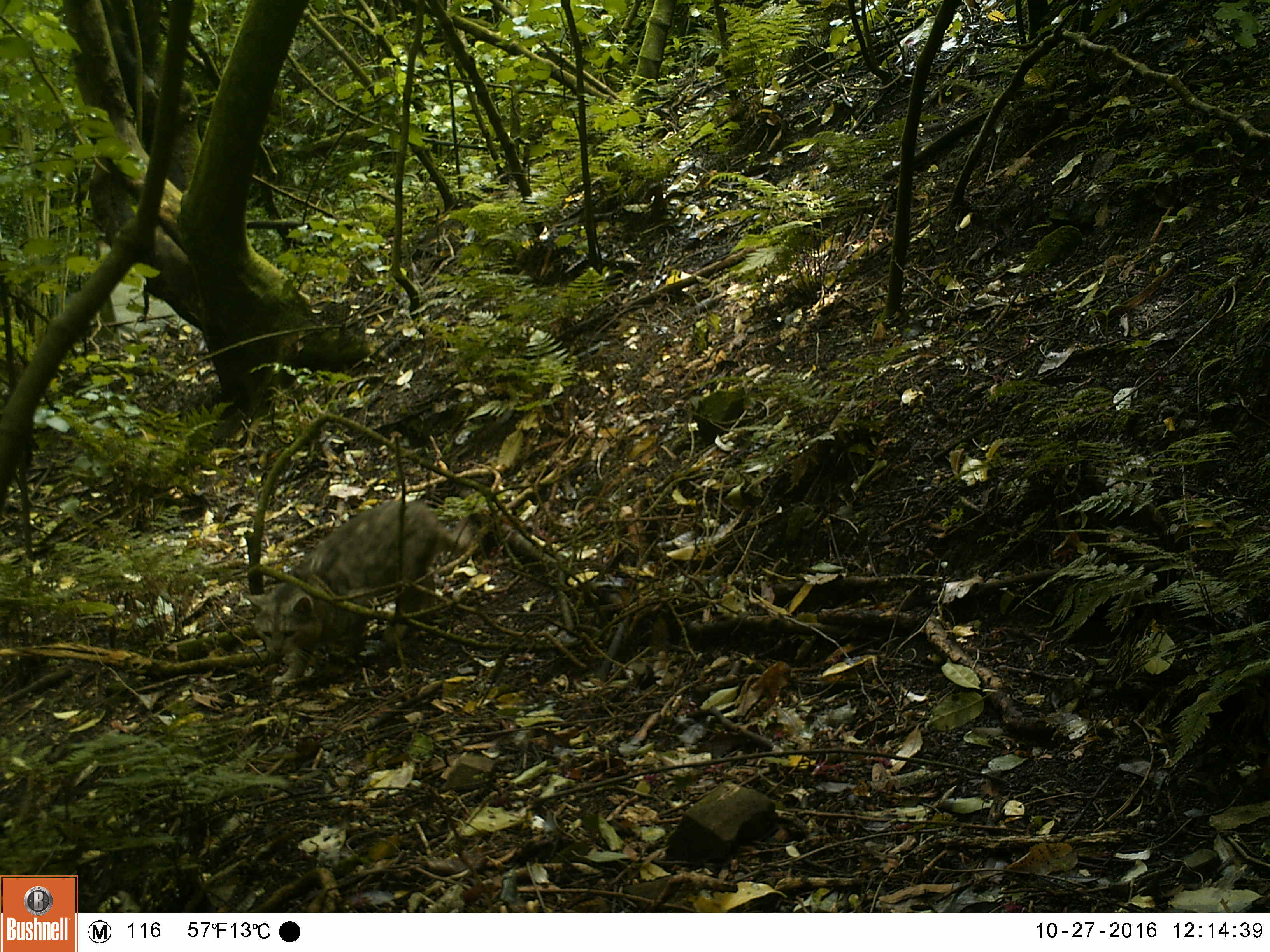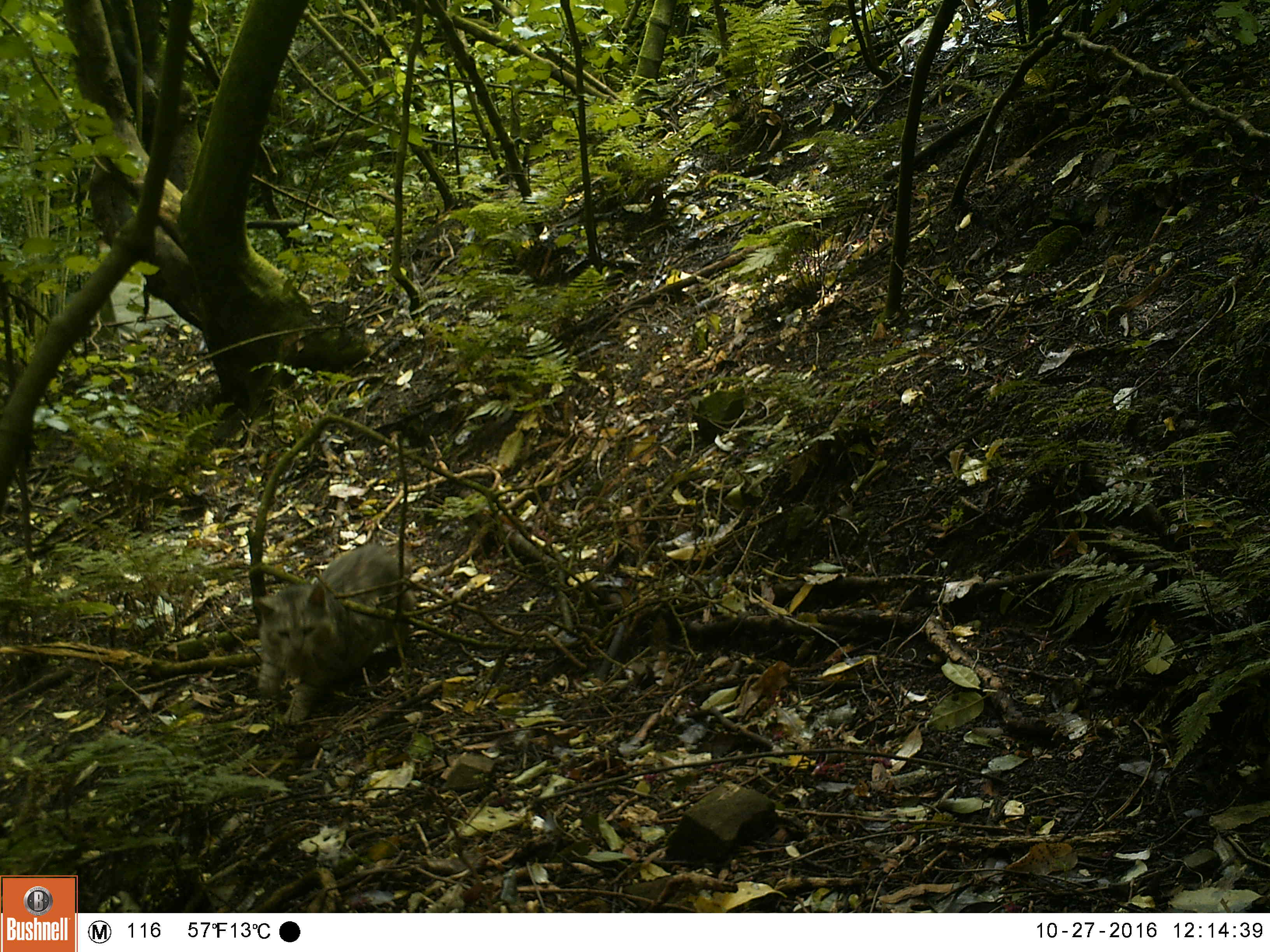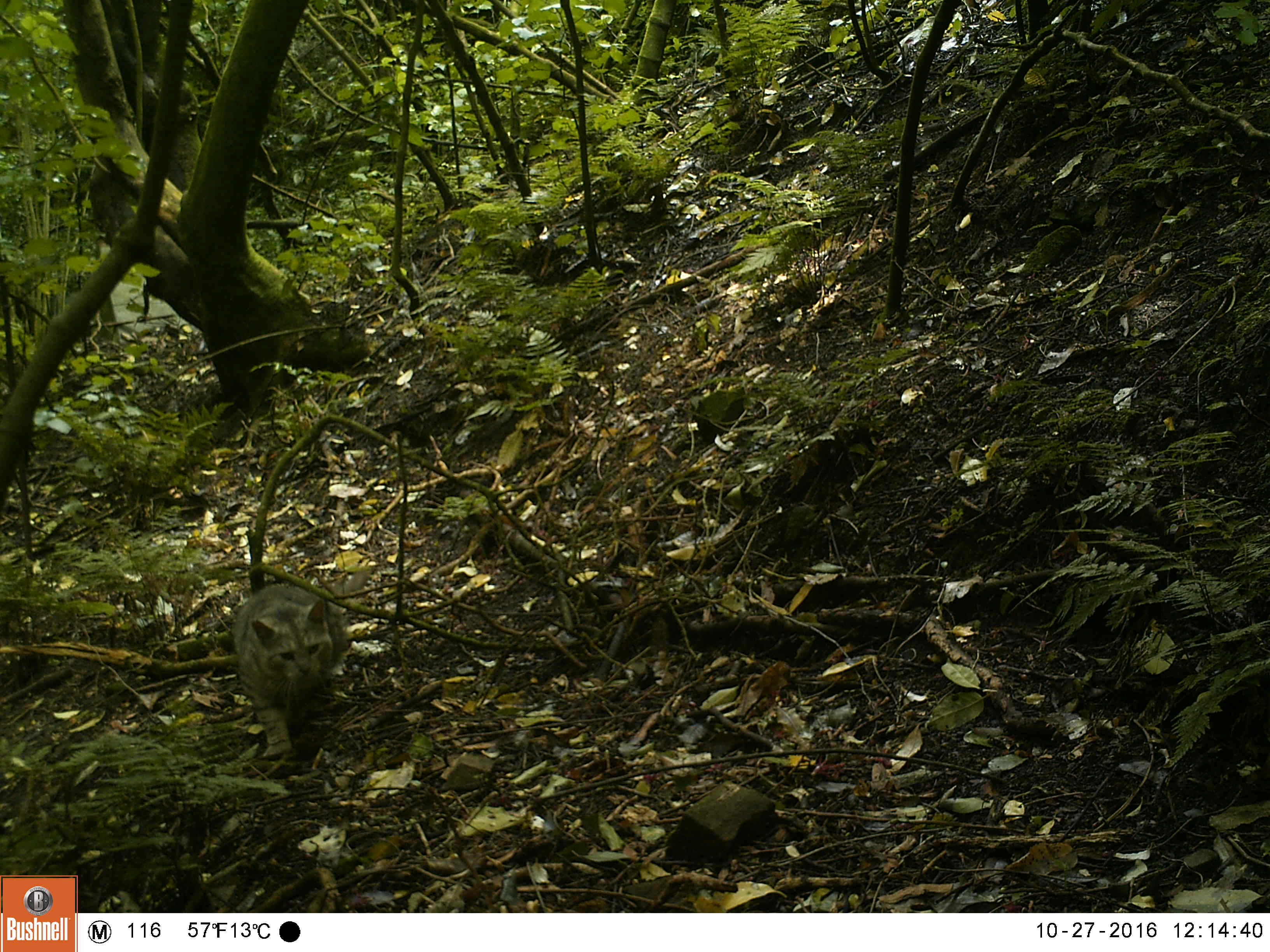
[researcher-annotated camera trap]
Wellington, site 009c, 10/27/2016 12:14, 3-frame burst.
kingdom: Animalia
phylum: Chordata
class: Mammalia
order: Carnivora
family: Felidae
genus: Felis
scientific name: Felis catus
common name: cat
Cat (Felis catus).